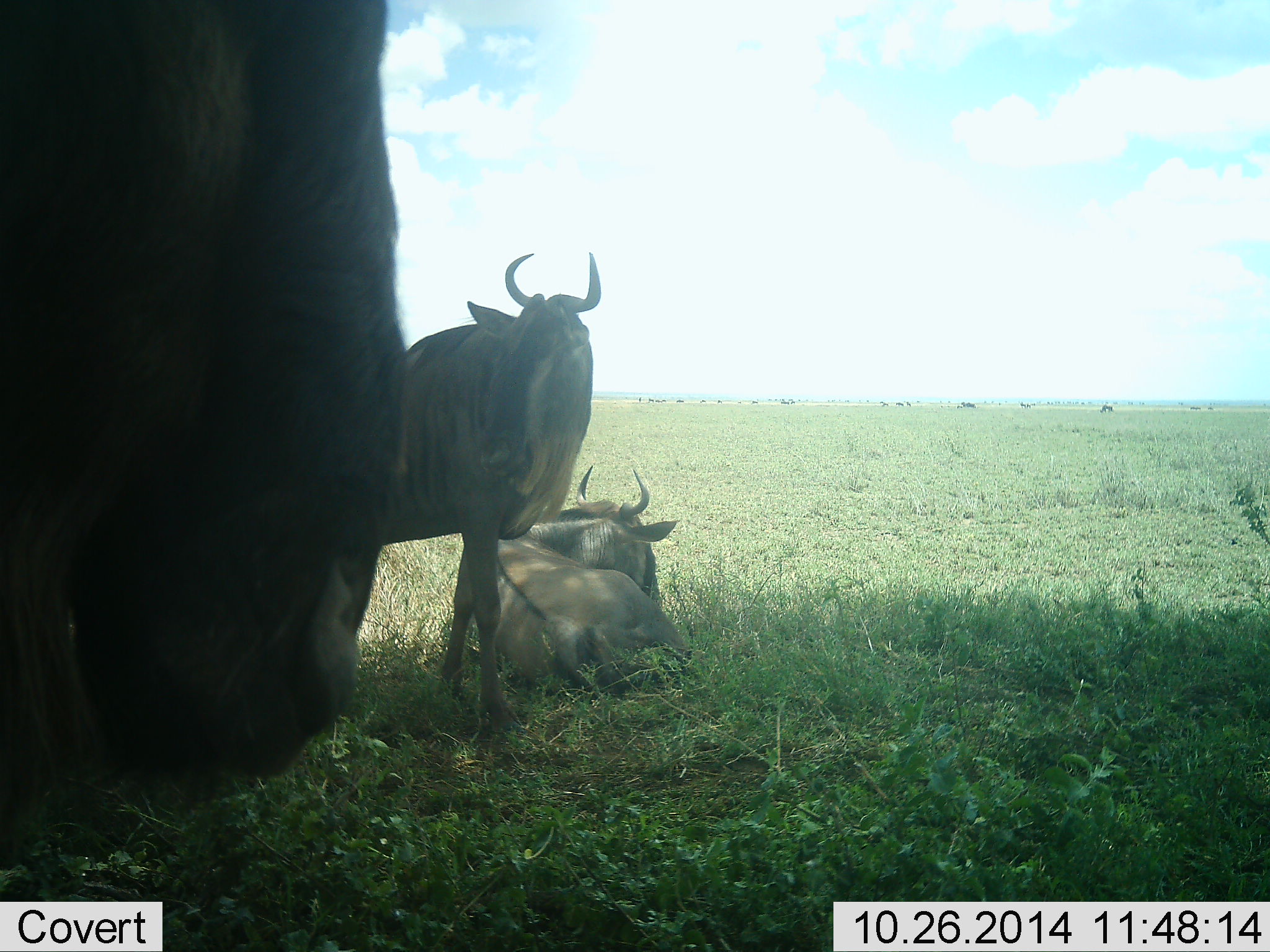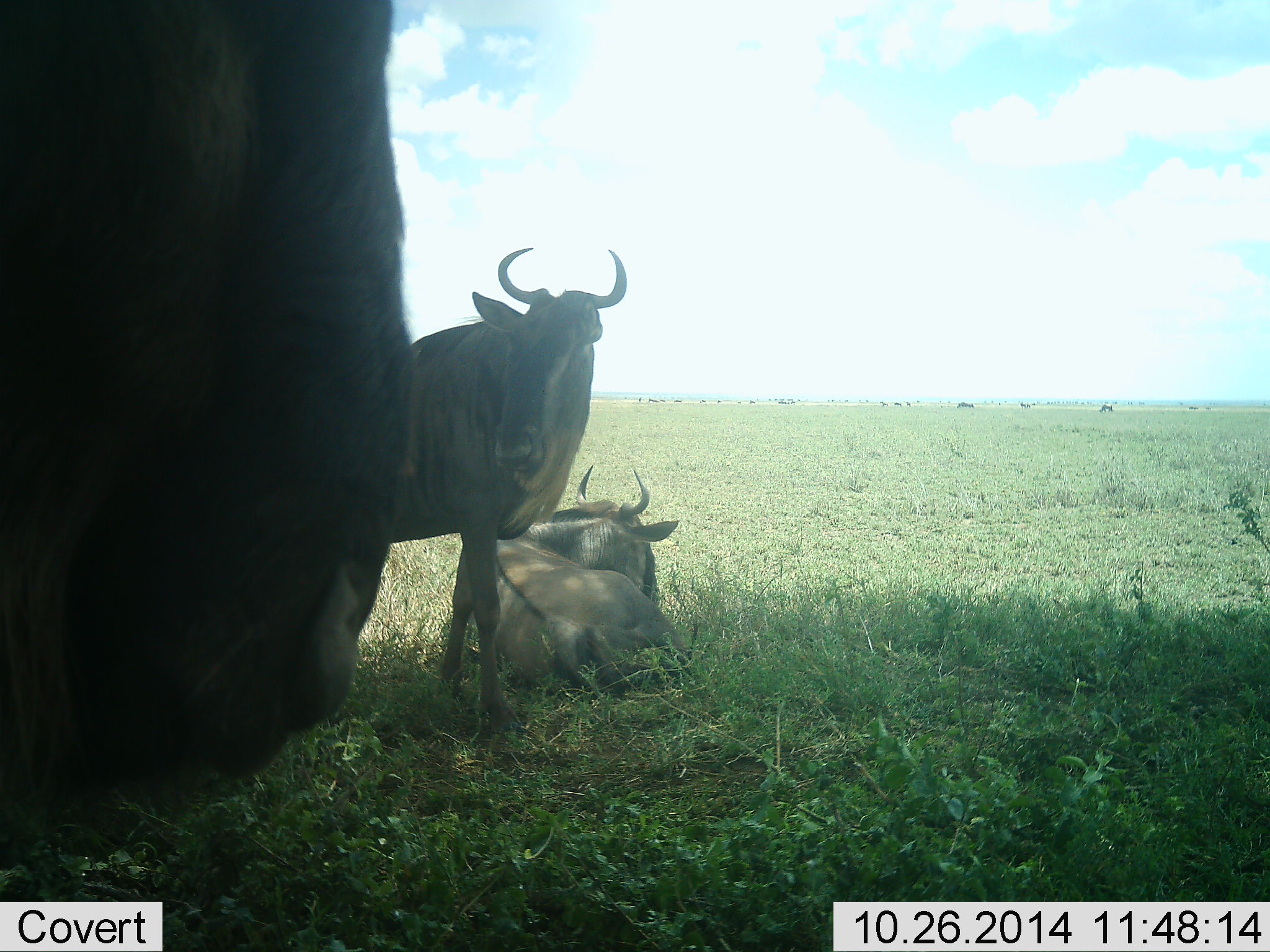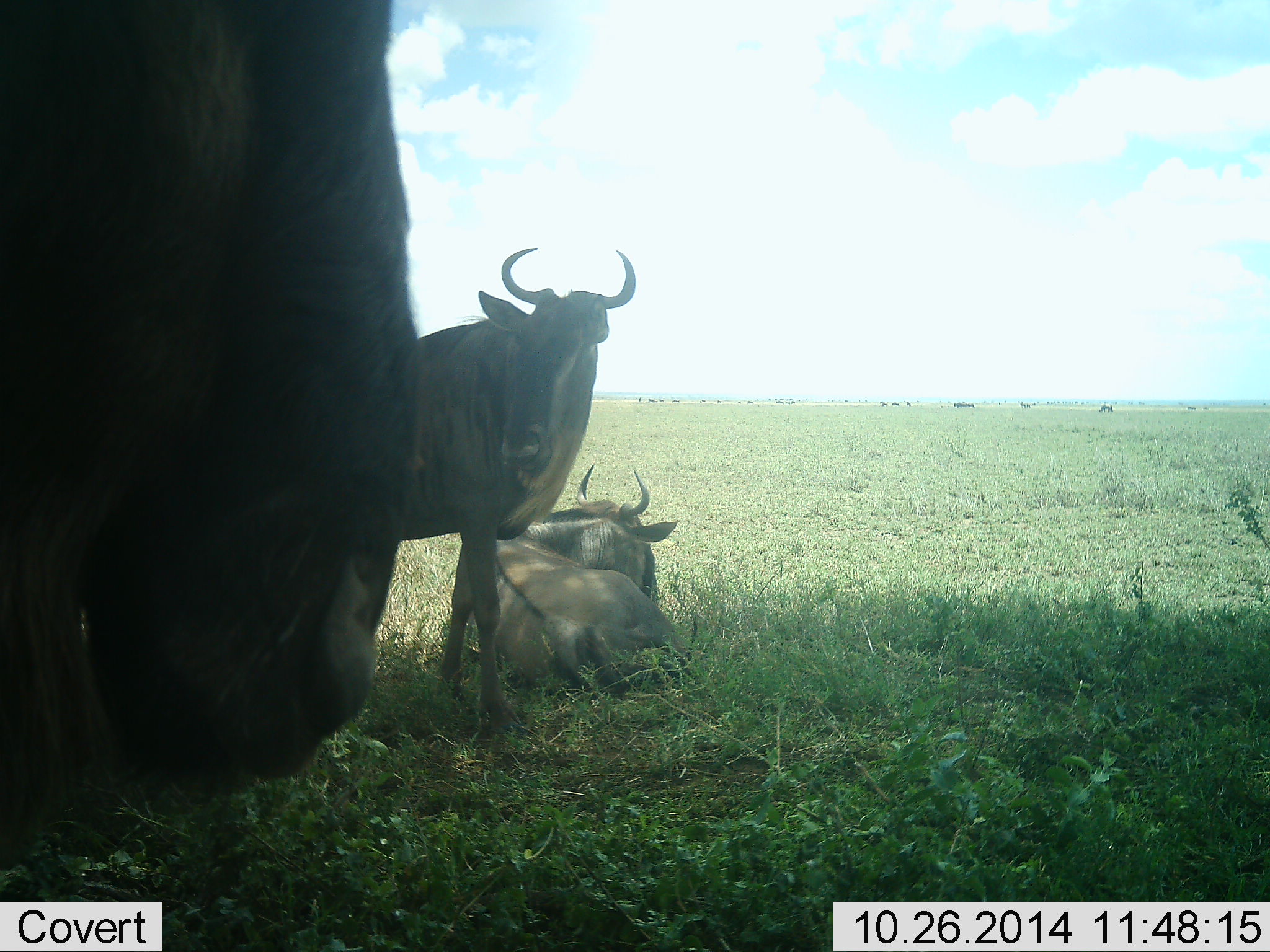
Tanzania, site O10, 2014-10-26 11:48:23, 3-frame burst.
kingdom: Animalia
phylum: Chordata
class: Mammalia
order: Artiodactyla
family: Bovidae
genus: Connochaetes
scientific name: Connochaetes taurinus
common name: blue wildebeest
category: wildebeest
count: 3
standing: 80%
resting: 100%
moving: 20%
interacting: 0%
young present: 0%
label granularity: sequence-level